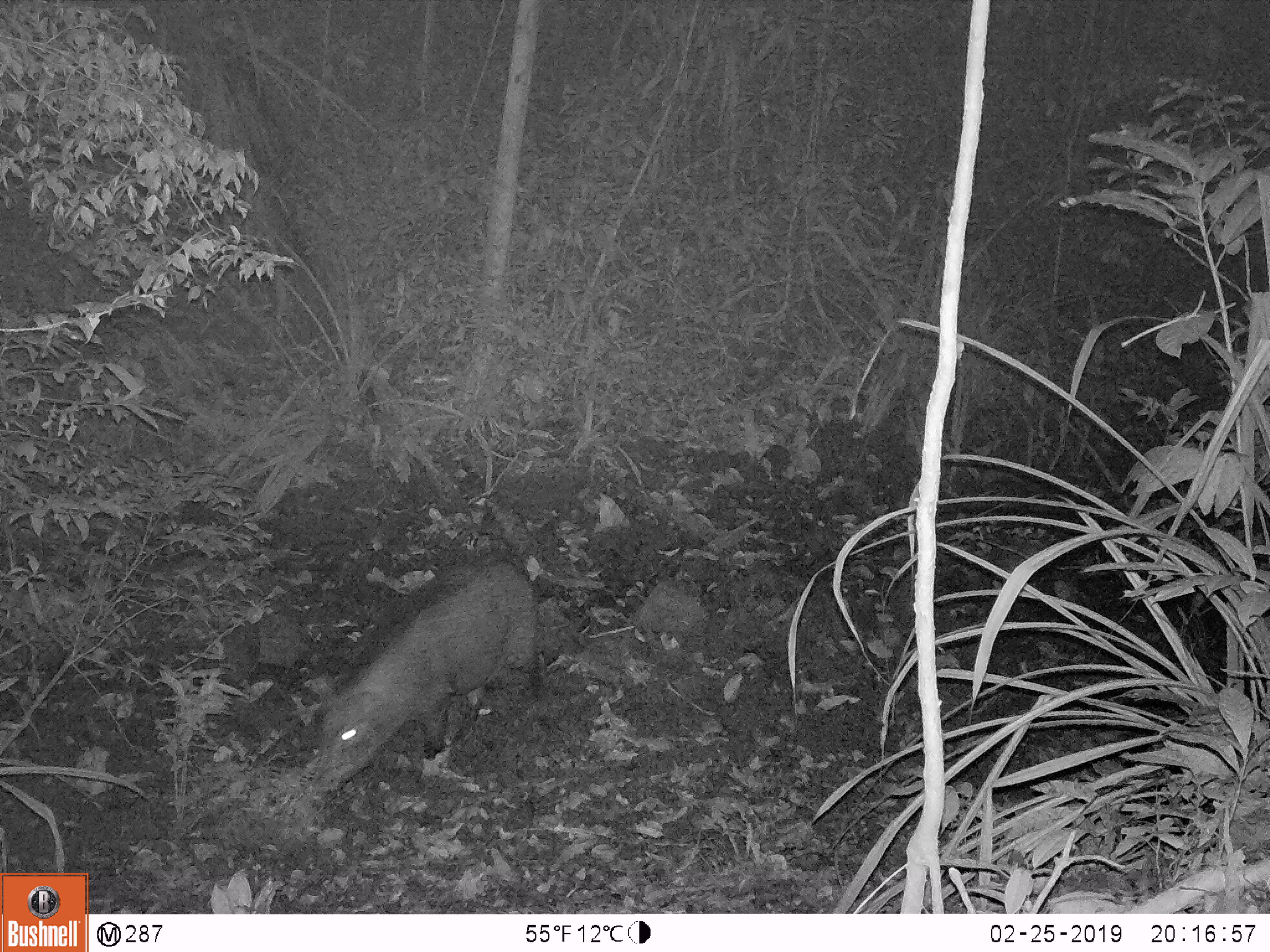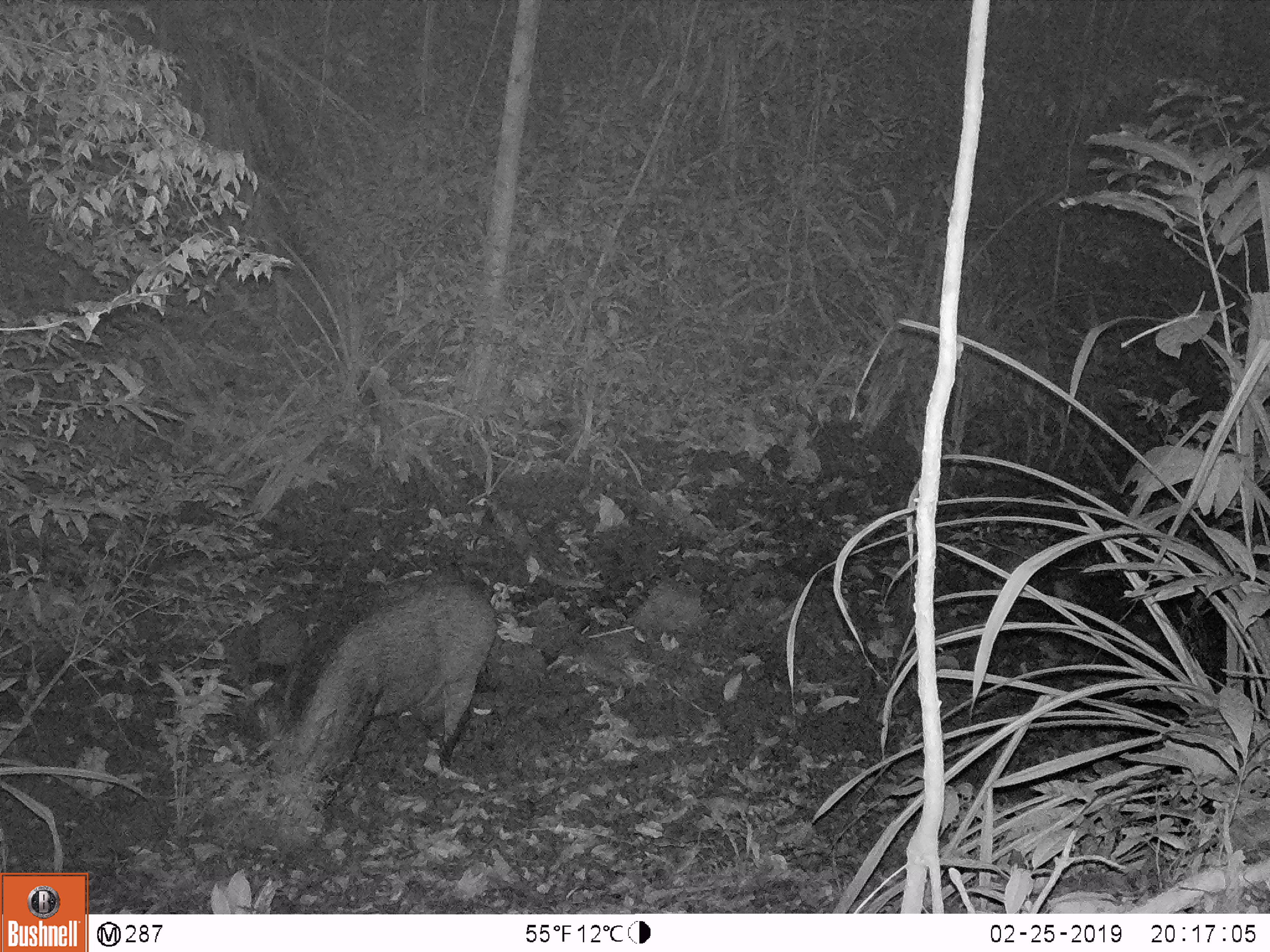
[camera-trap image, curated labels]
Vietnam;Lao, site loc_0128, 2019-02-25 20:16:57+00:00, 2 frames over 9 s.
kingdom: Animalia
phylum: Chordata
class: Mammalia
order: Artiodactyla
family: Suidae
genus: Sus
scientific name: Sus scrofa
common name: eurasian wild pig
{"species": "eurasian wild pig (Sus scrofa)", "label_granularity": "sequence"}